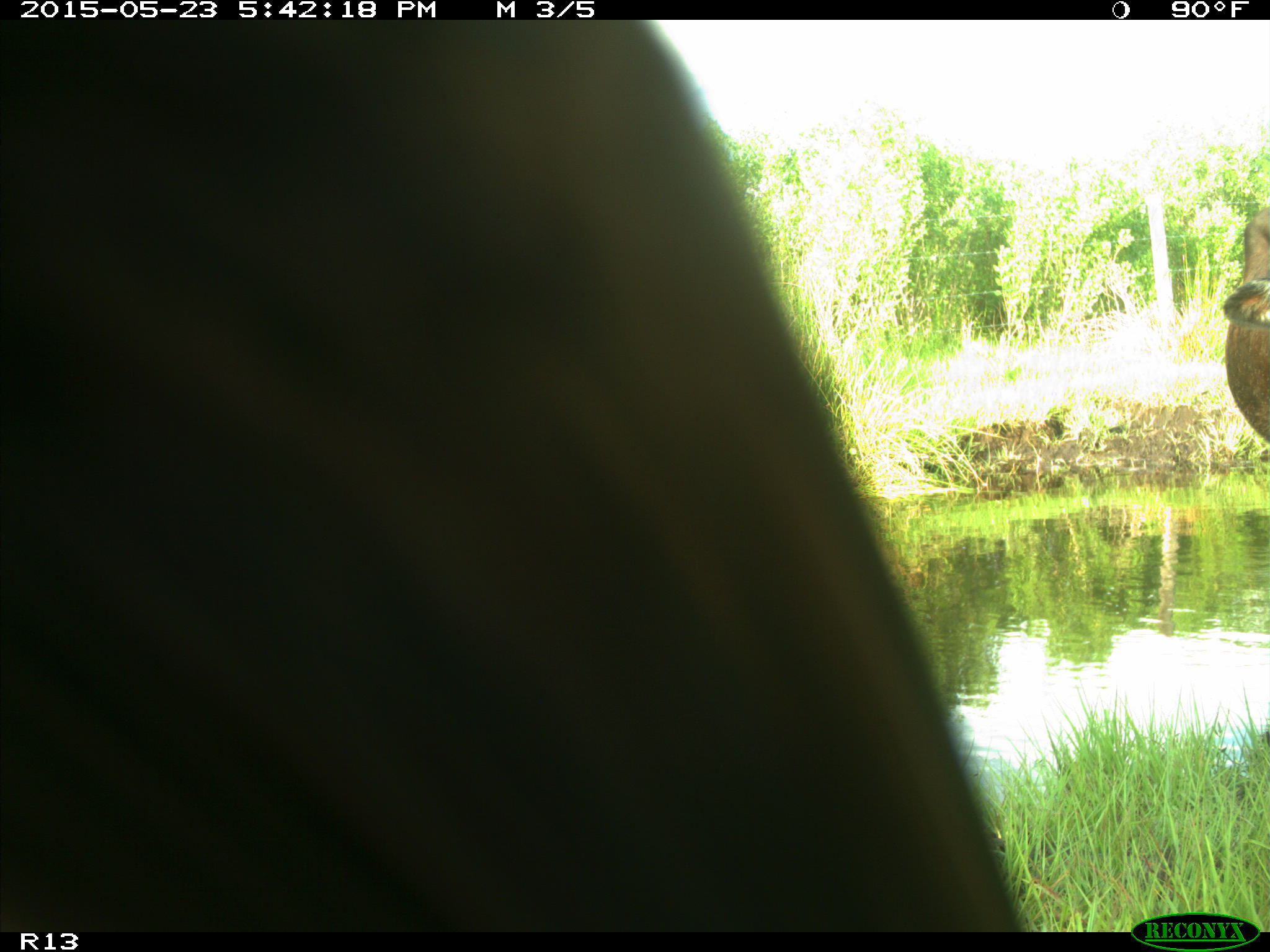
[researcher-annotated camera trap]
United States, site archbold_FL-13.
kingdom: Animalia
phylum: Chordata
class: Mammalia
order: Artiodactyla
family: Bovidae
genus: Bos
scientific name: Bos taurus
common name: domestic cow